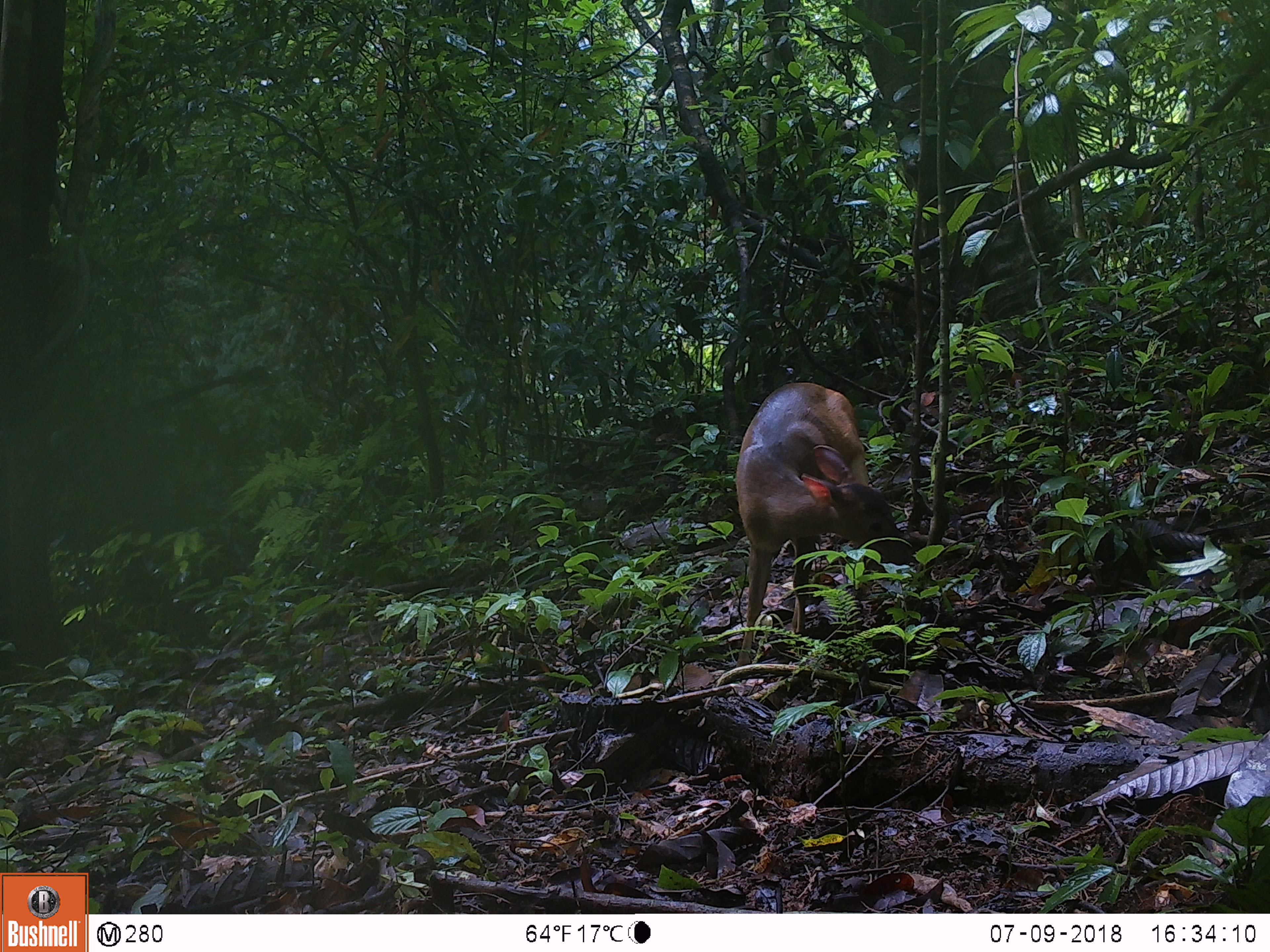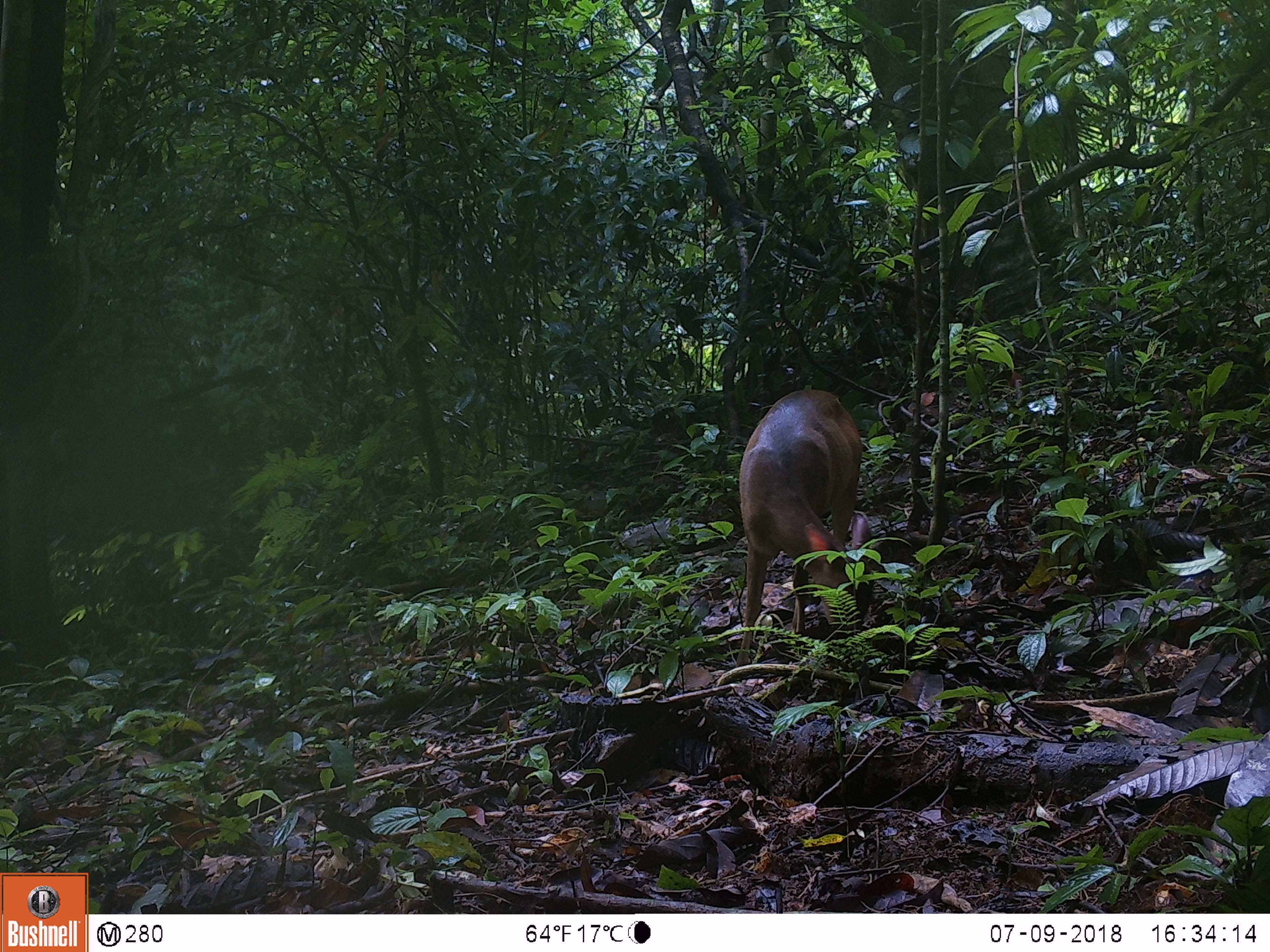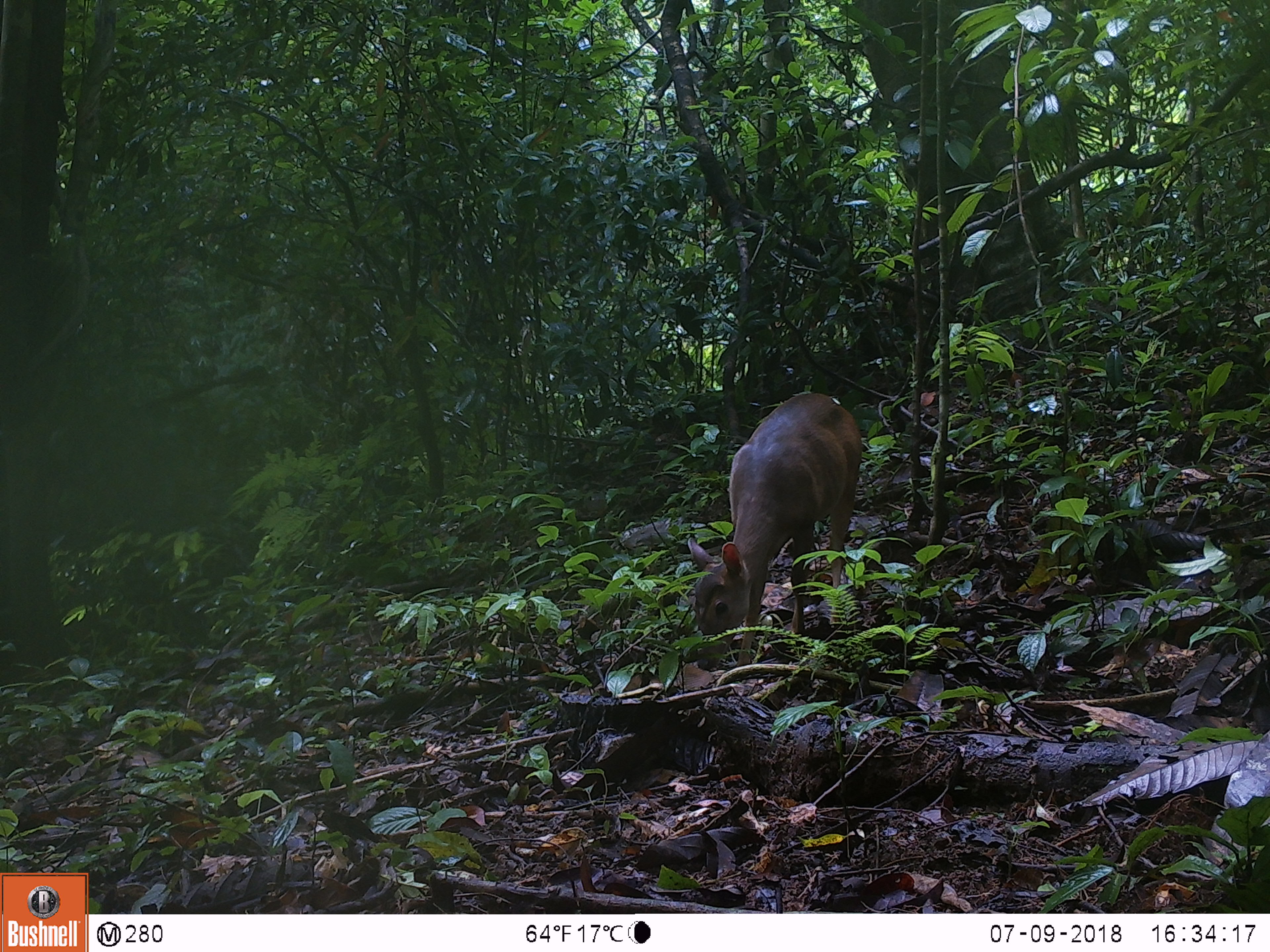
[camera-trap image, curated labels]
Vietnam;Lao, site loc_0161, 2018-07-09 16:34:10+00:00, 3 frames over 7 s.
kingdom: Animalia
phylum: Chordata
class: Mammalia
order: Artiodactyla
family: Cervidae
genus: Muntiacus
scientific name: Muntiacus vuquangensis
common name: large-antlered muntjac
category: large antlered muntjac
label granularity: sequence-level